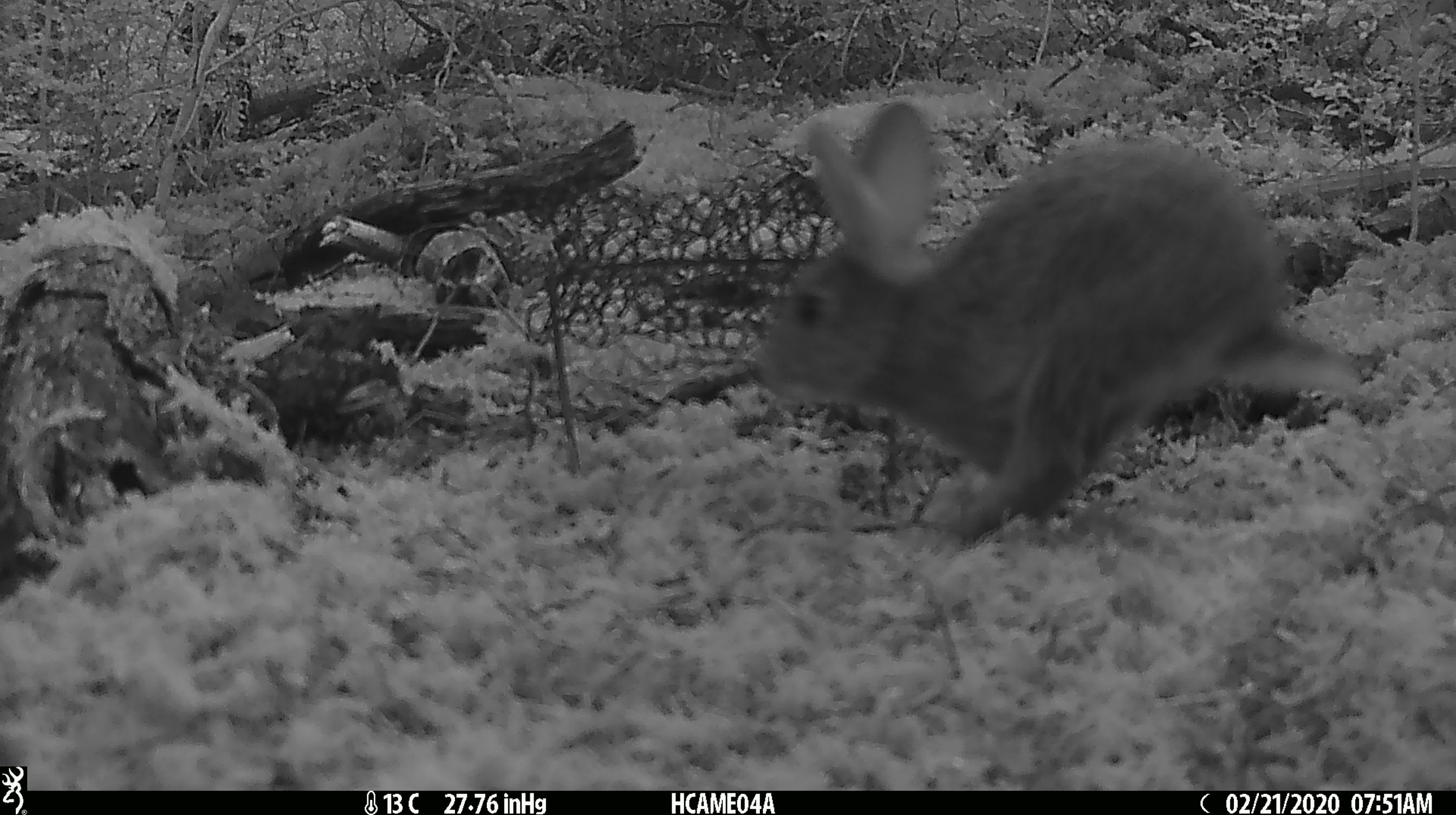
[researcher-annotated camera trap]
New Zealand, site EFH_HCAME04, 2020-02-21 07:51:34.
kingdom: Animalia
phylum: Chordata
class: Mammalia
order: Lagomorpha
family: Leporidae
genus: Oryctolagus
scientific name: Oryctolagus cuniculus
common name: european rabbit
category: rabbit